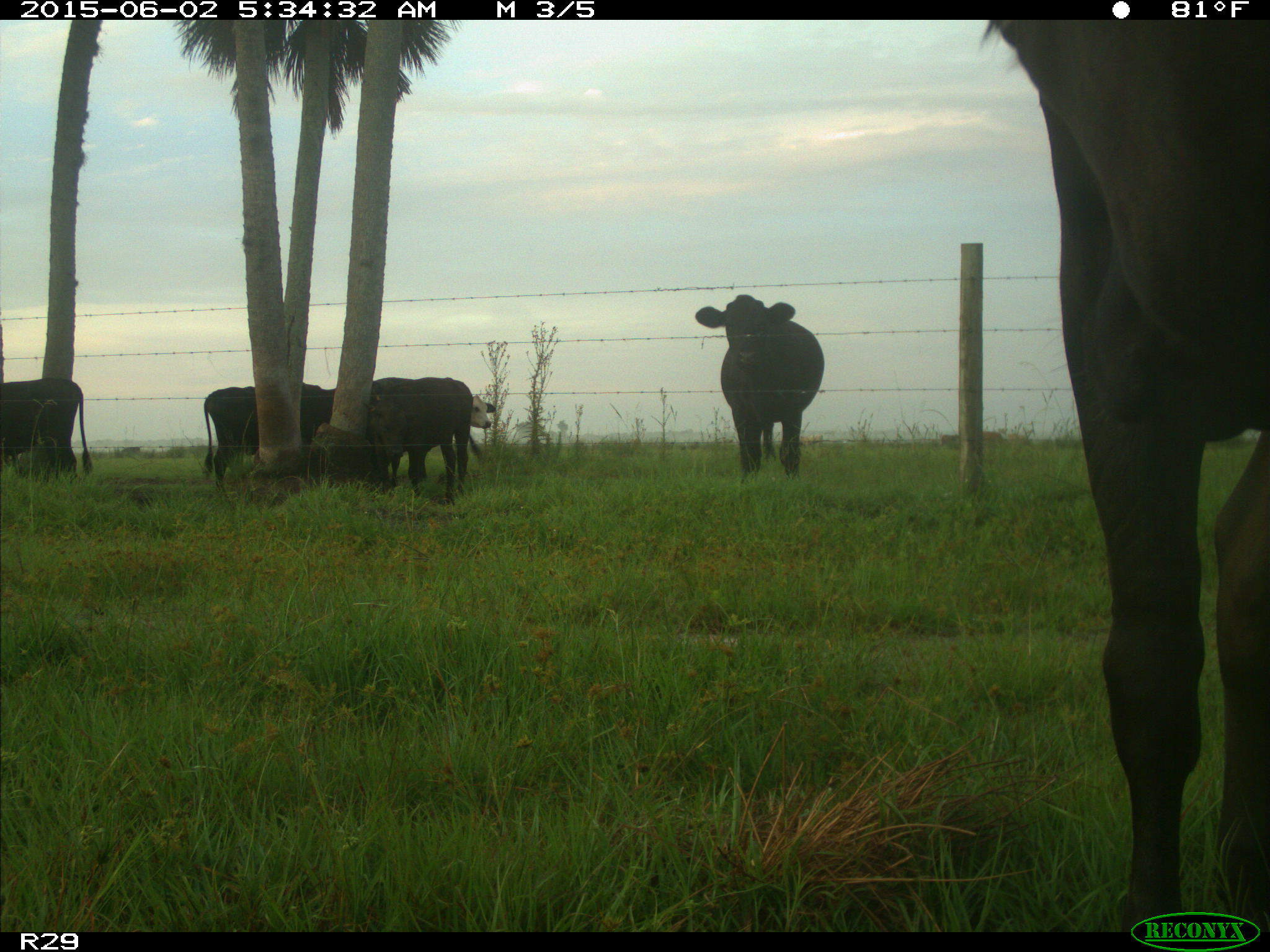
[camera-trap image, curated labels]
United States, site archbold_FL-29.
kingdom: Animalia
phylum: Chordata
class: Mammalia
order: Artiodactyla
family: Bovidae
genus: Bos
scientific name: Bos taurus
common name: domestic cow